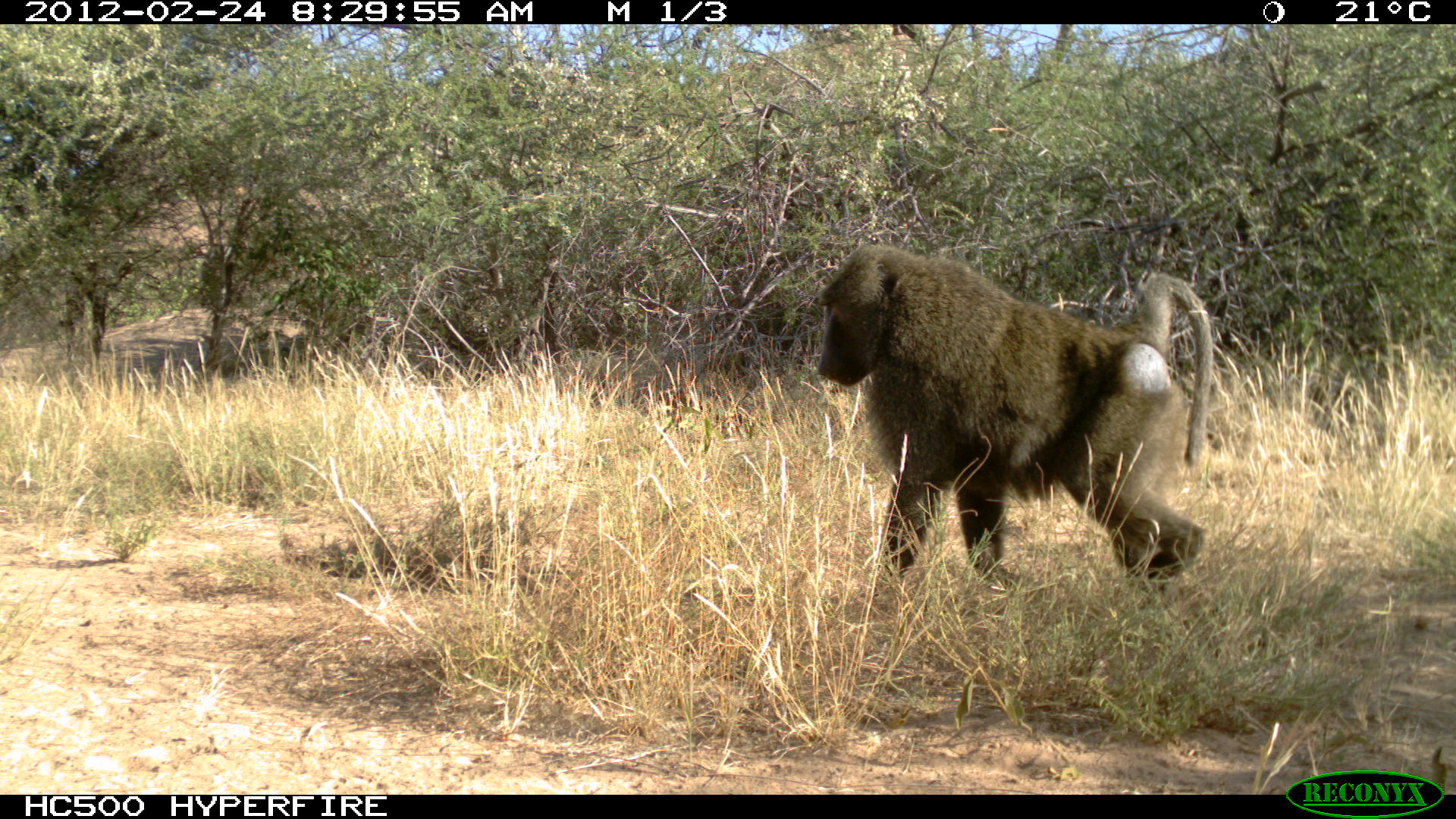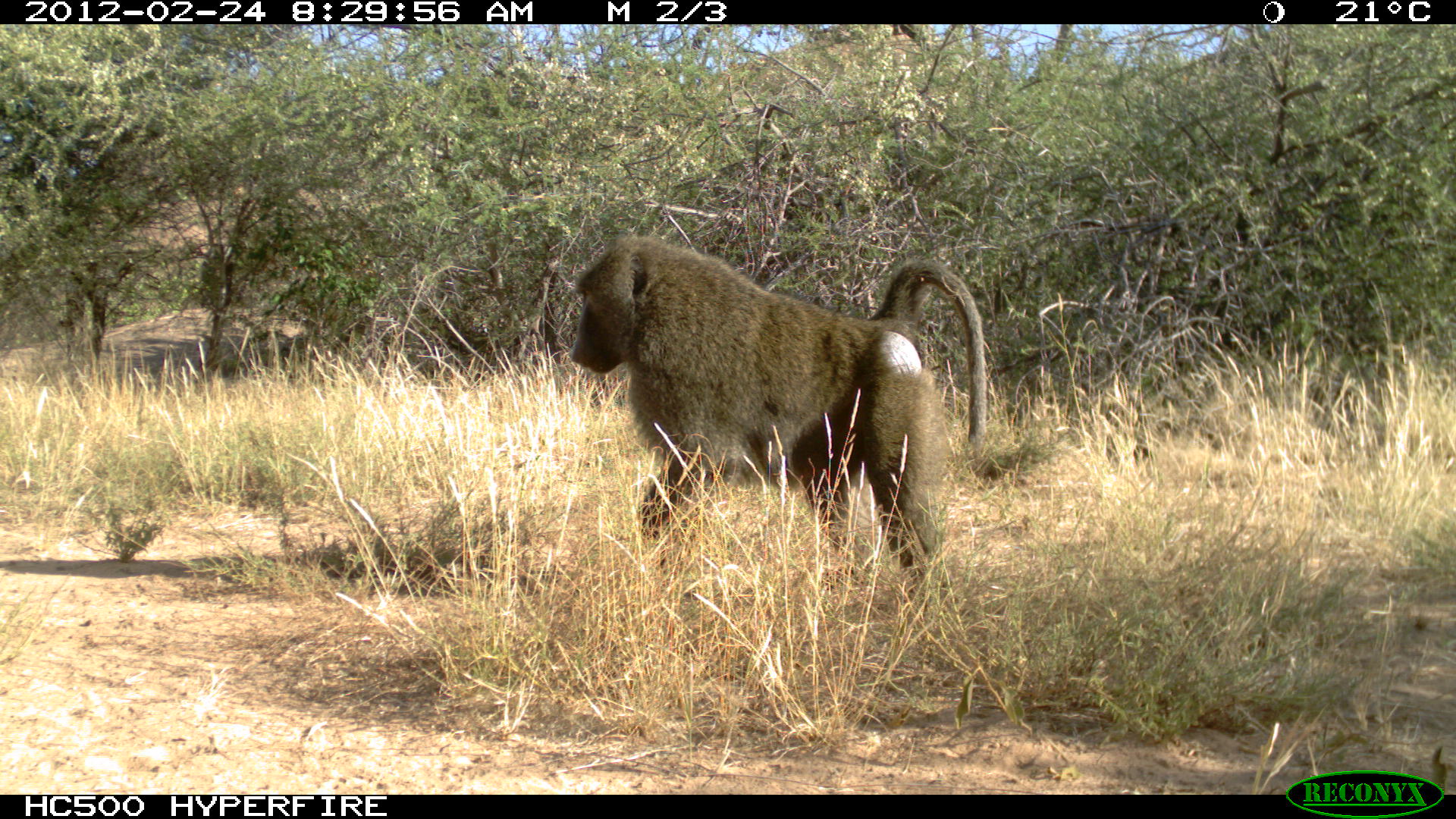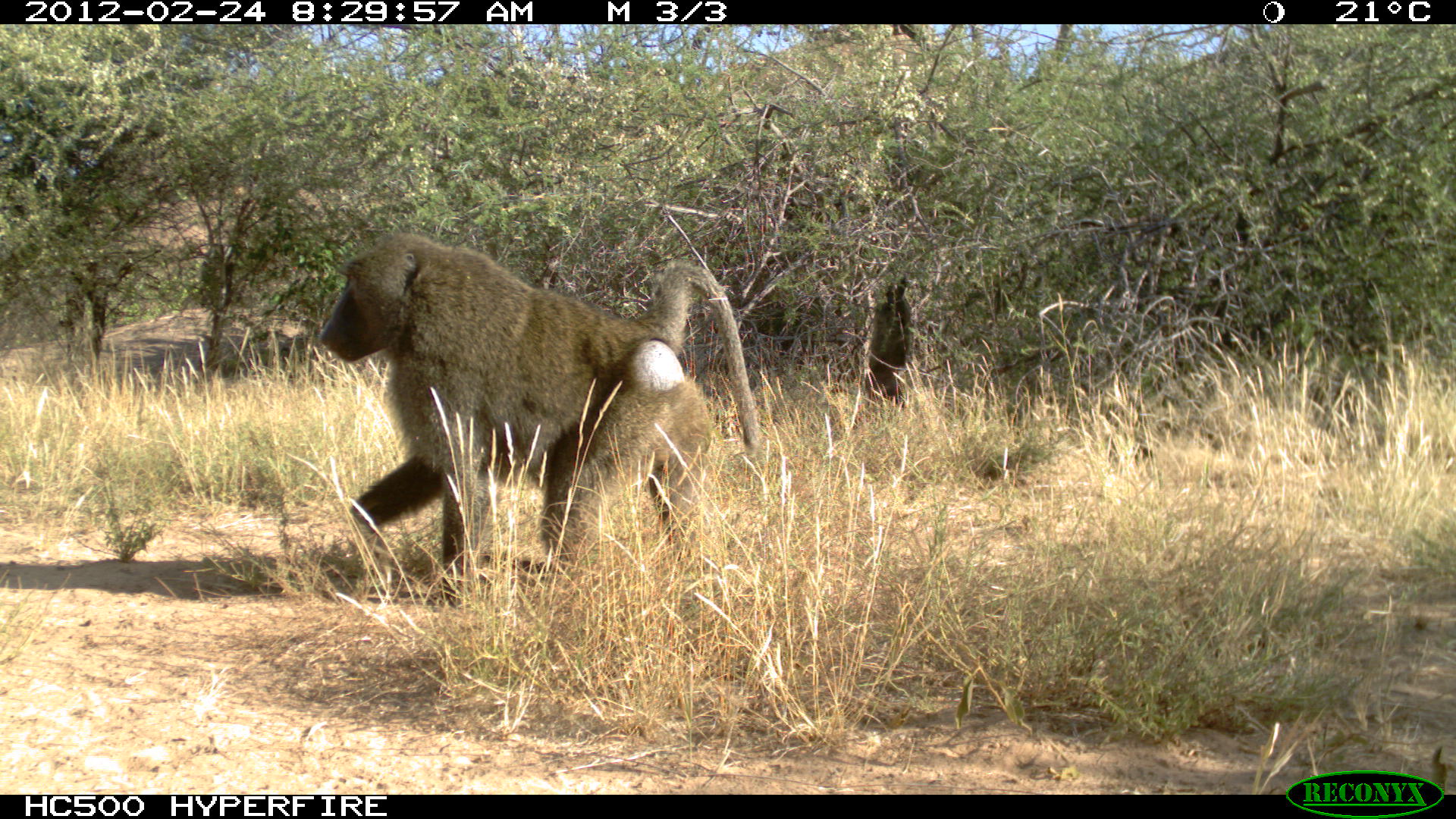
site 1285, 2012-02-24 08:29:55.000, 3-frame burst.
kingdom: Animalia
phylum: Chordata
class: Mammalia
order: Primates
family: Cercopithecidae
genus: Papio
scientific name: Papio anubis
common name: olive baboon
Papio anubis (olive baboon), count 1.